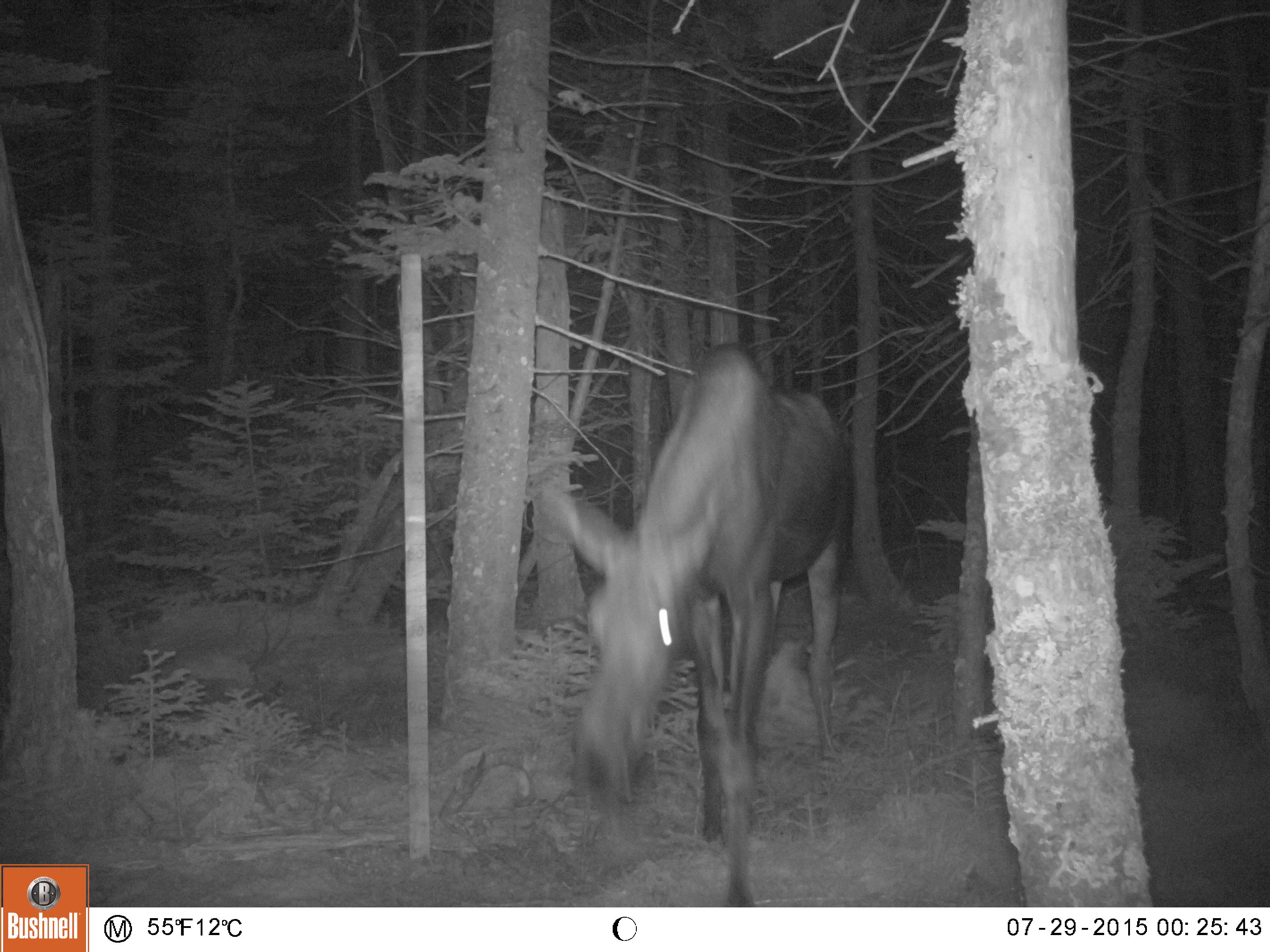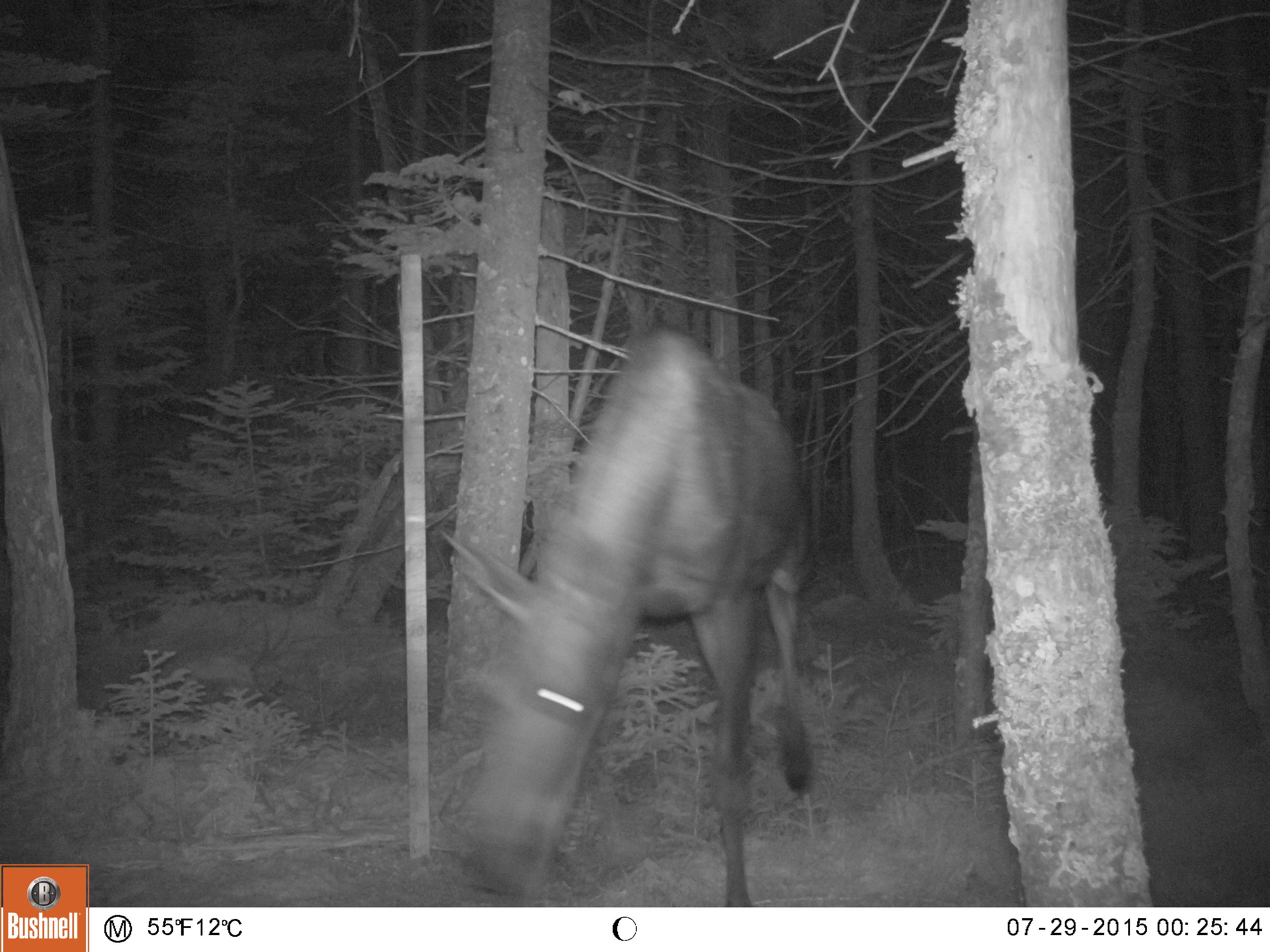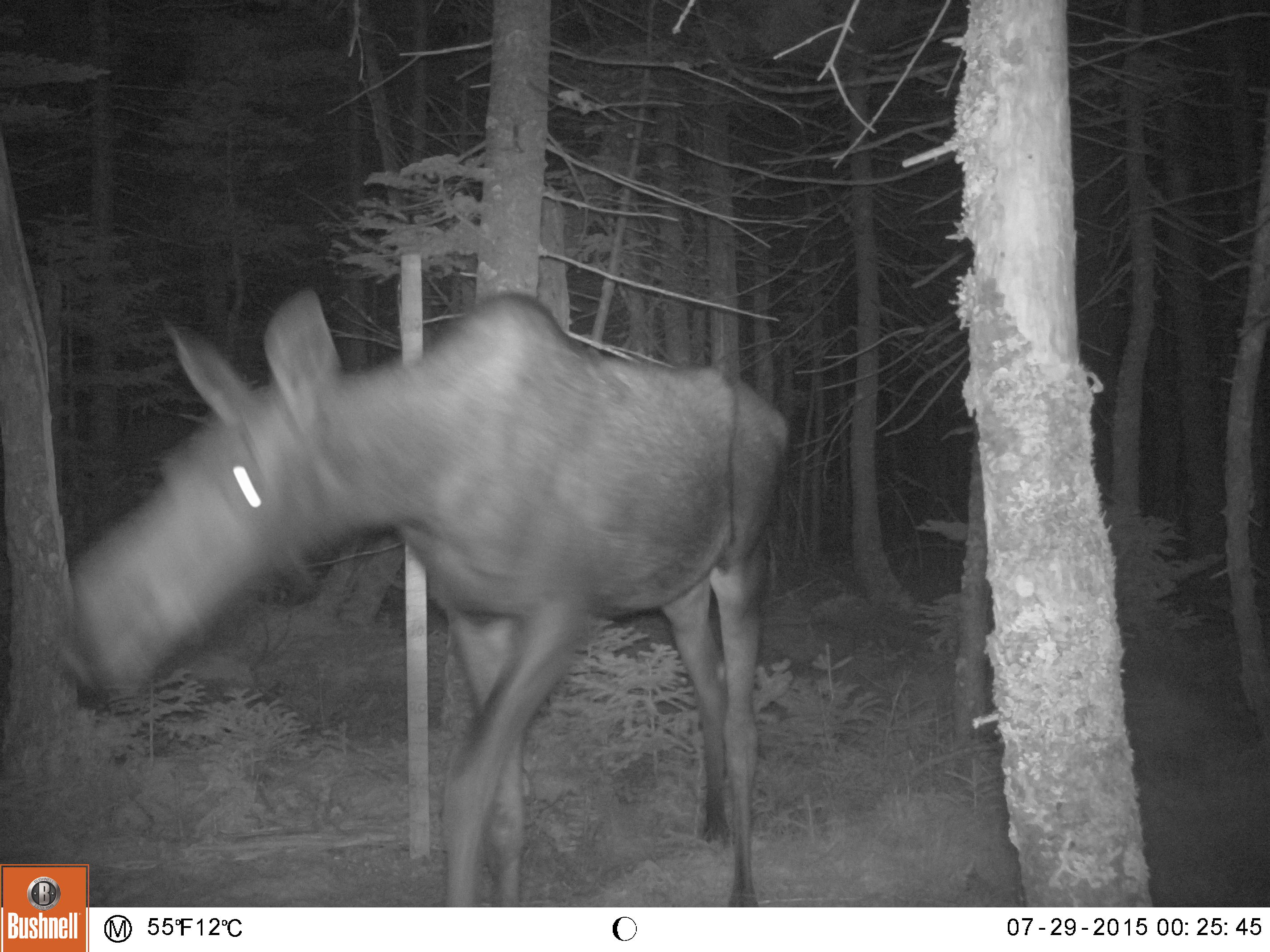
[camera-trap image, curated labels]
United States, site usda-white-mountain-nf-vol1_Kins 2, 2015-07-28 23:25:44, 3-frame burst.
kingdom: Animalia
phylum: Chordata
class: Mammalia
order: Artiodactyla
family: Cervidae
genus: Alces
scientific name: Alces alces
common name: moose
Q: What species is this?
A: Moose (Alces alces).